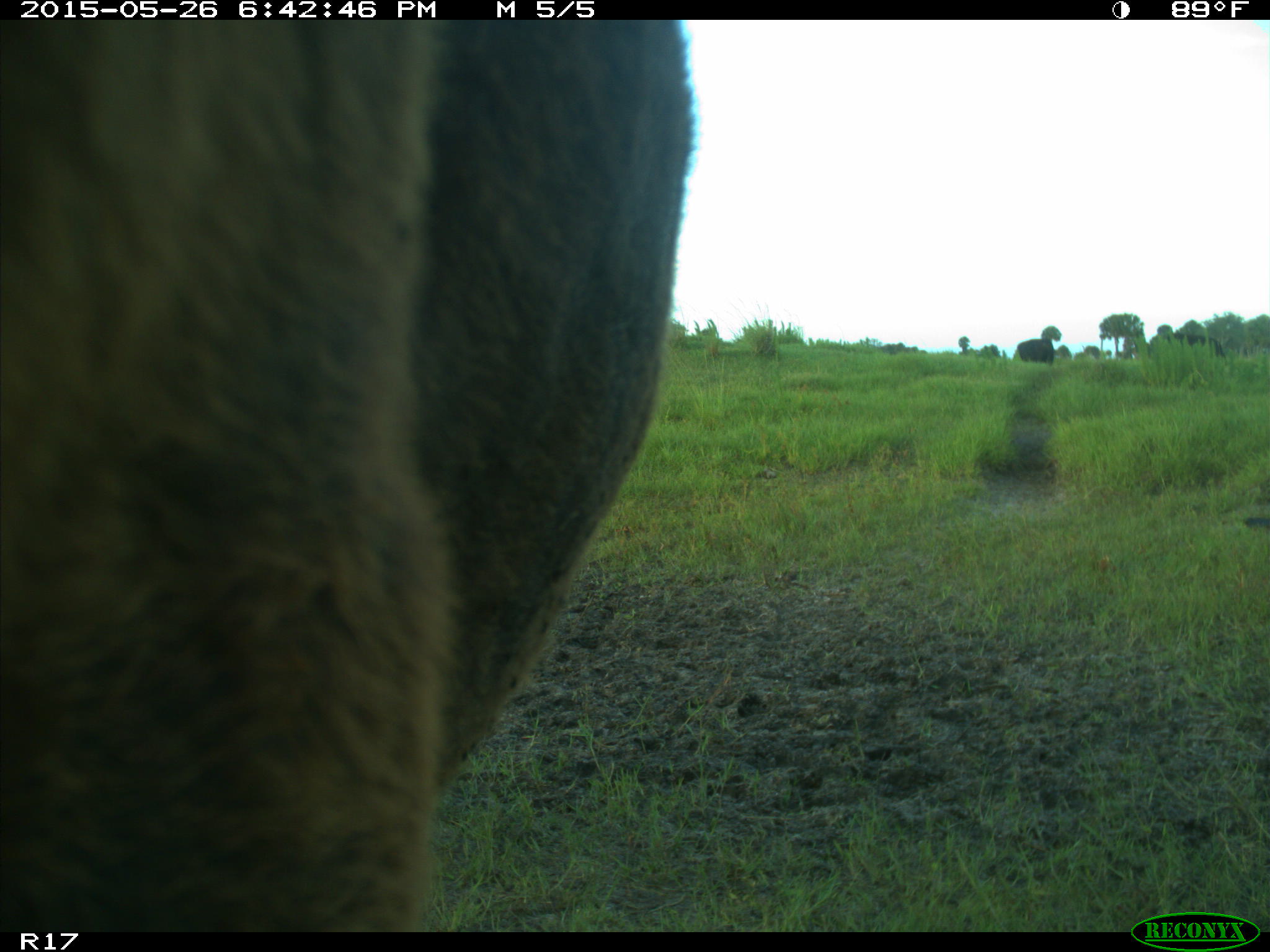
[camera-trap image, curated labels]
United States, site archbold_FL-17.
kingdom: Animalia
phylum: Chordata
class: Mammalia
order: Artiodactyla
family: Bovidae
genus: Bos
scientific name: Bos taurus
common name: domestic cow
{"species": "Bos taurus (domestic cow)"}